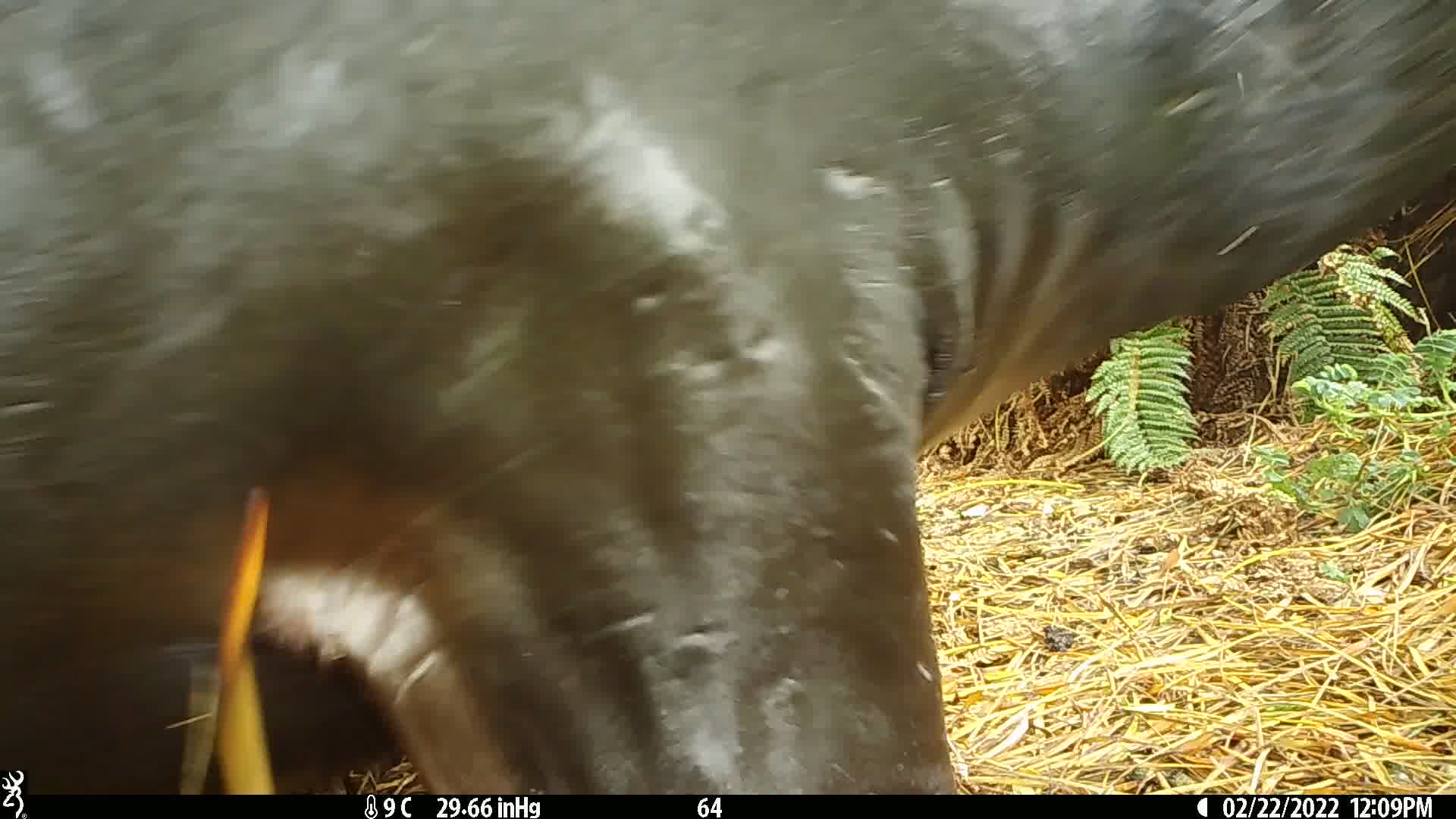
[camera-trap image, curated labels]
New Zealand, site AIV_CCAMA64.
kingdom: Animalia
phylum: Chordata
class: Mammalia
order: Carnivora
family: Otariidae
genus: Phocarctos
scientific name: Phocarctos hookeri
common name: new zealand sea lion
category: sealion